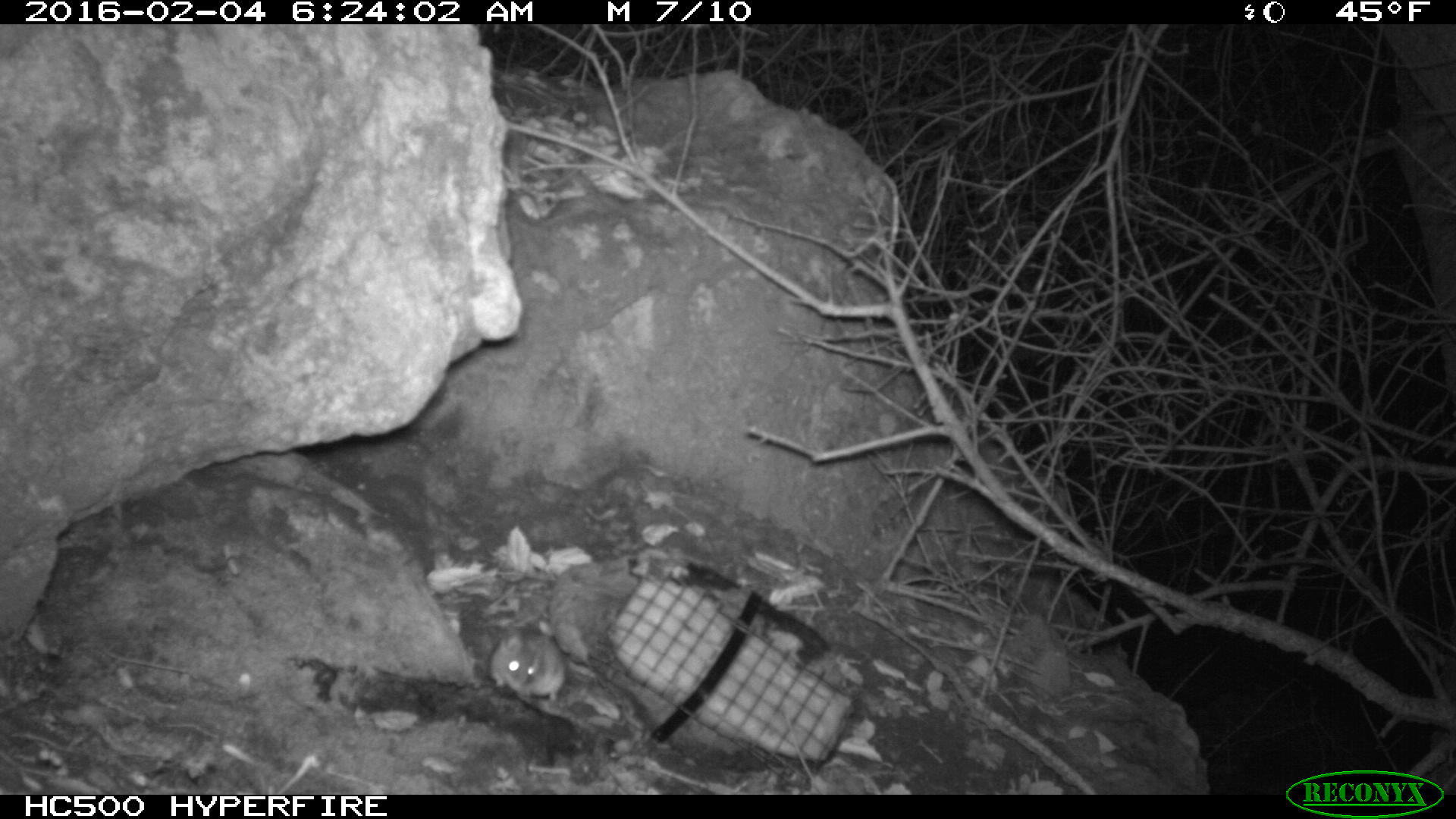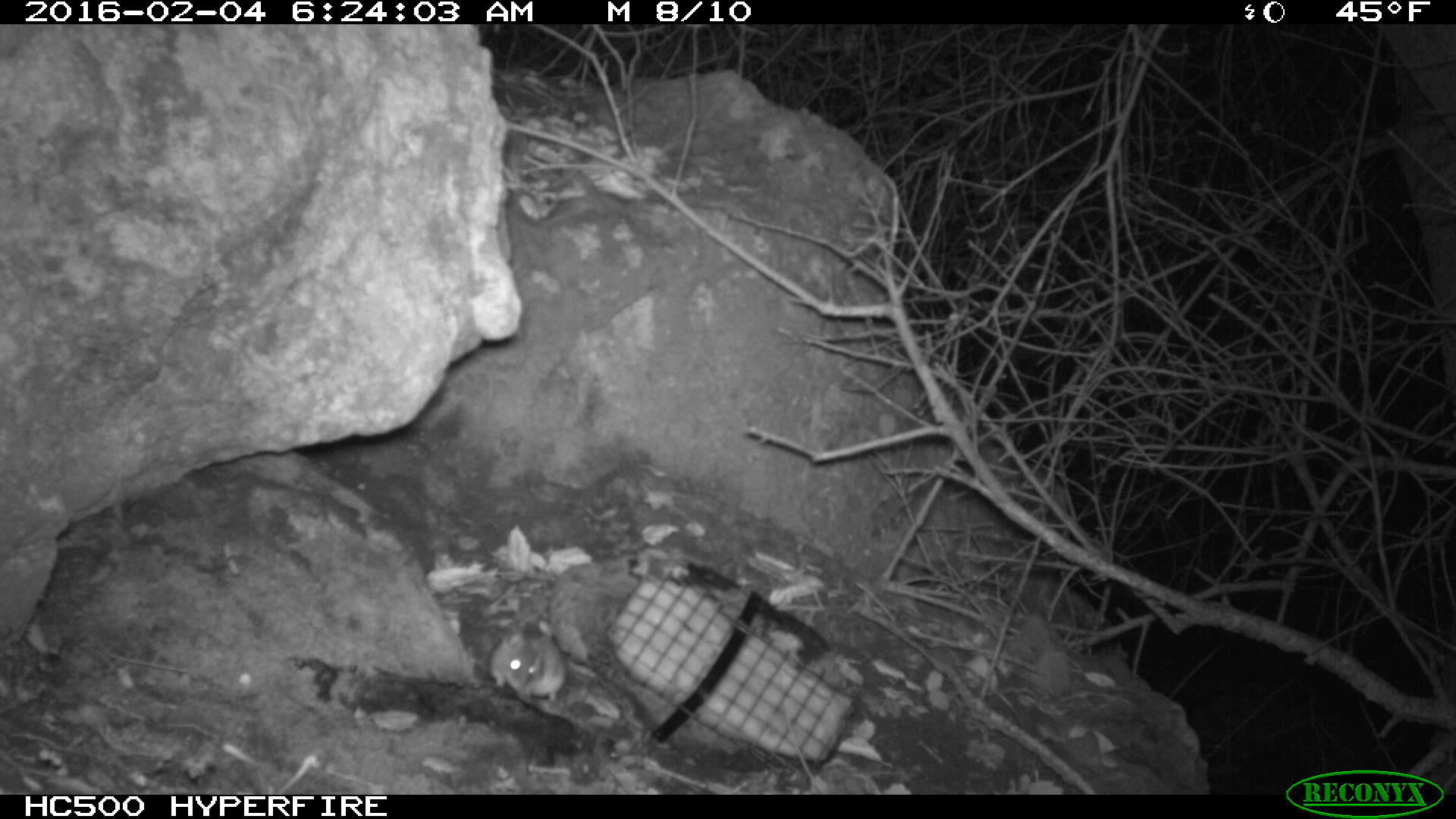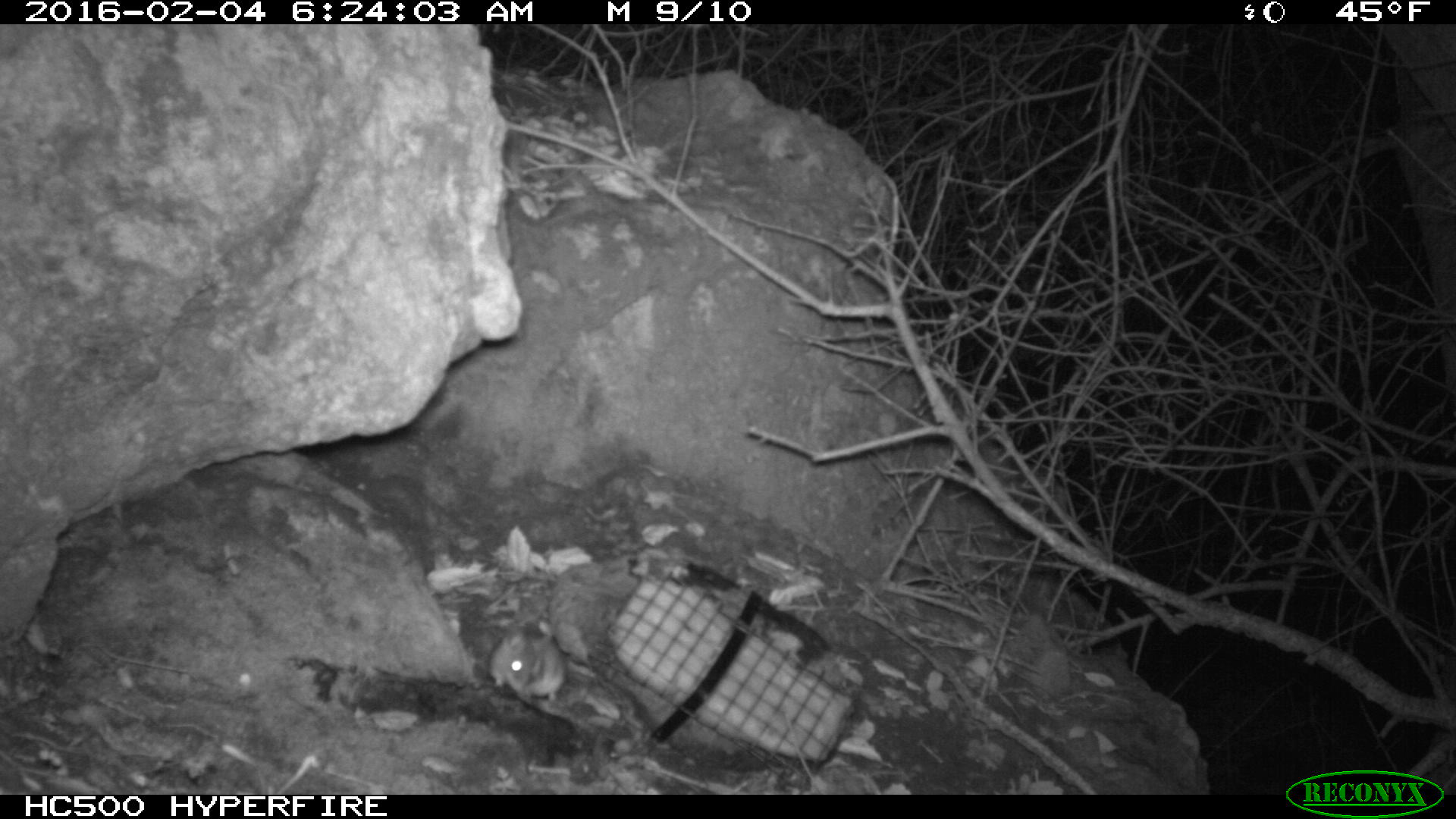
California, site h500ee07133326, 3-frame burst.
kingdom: Animalia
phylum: Chordata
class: Mammalia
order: Rodentia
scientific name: Rodentia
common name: rodent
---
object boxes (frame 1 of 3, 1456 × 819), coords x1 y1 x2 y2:
rodent: 489 628 566 704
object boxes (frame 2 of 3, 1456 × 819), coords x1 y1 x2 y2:
rodent: 491 614 567 707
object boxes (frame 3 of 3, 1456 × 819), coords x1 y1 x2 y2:
rodent: 488 624 567 701